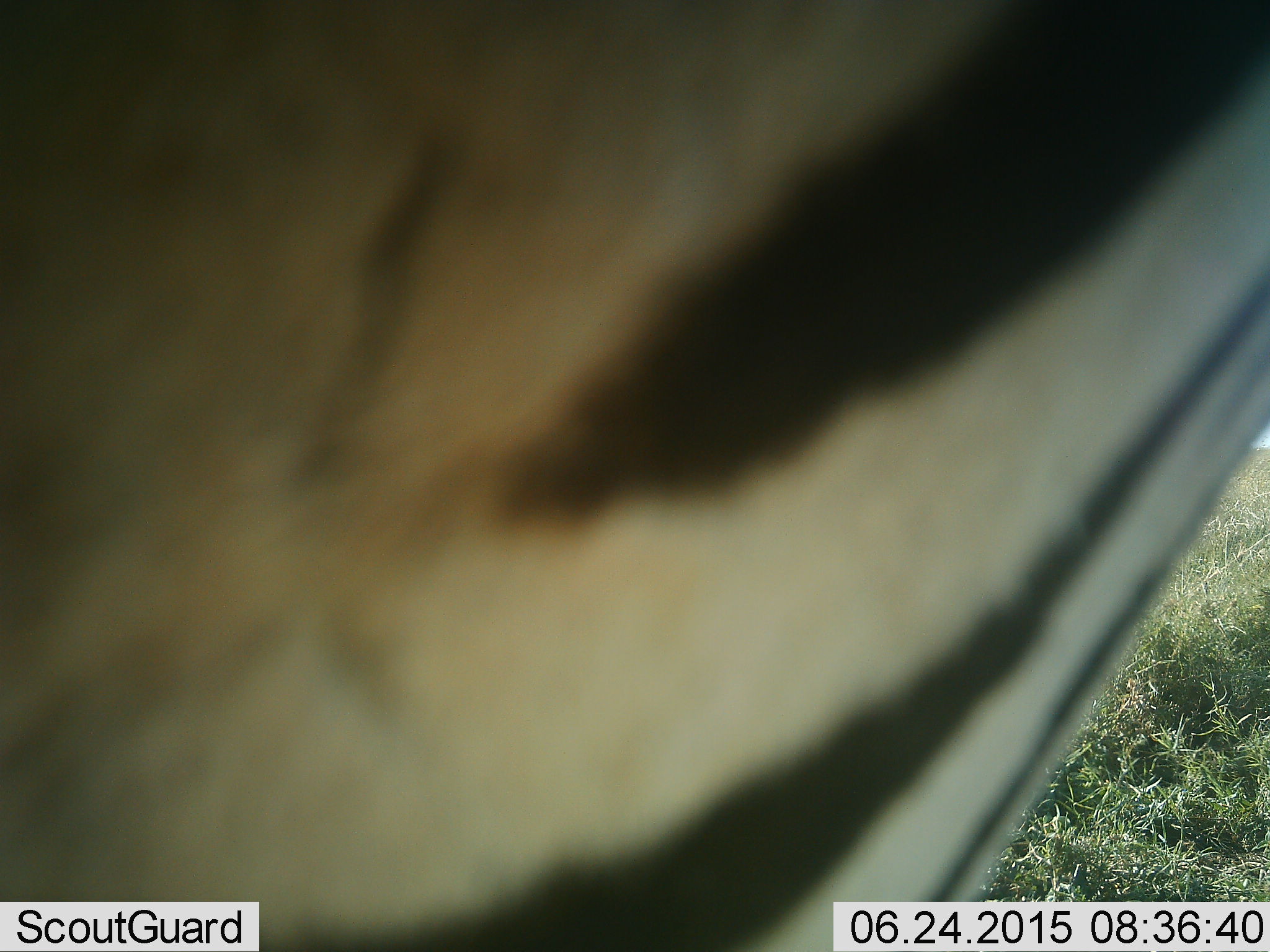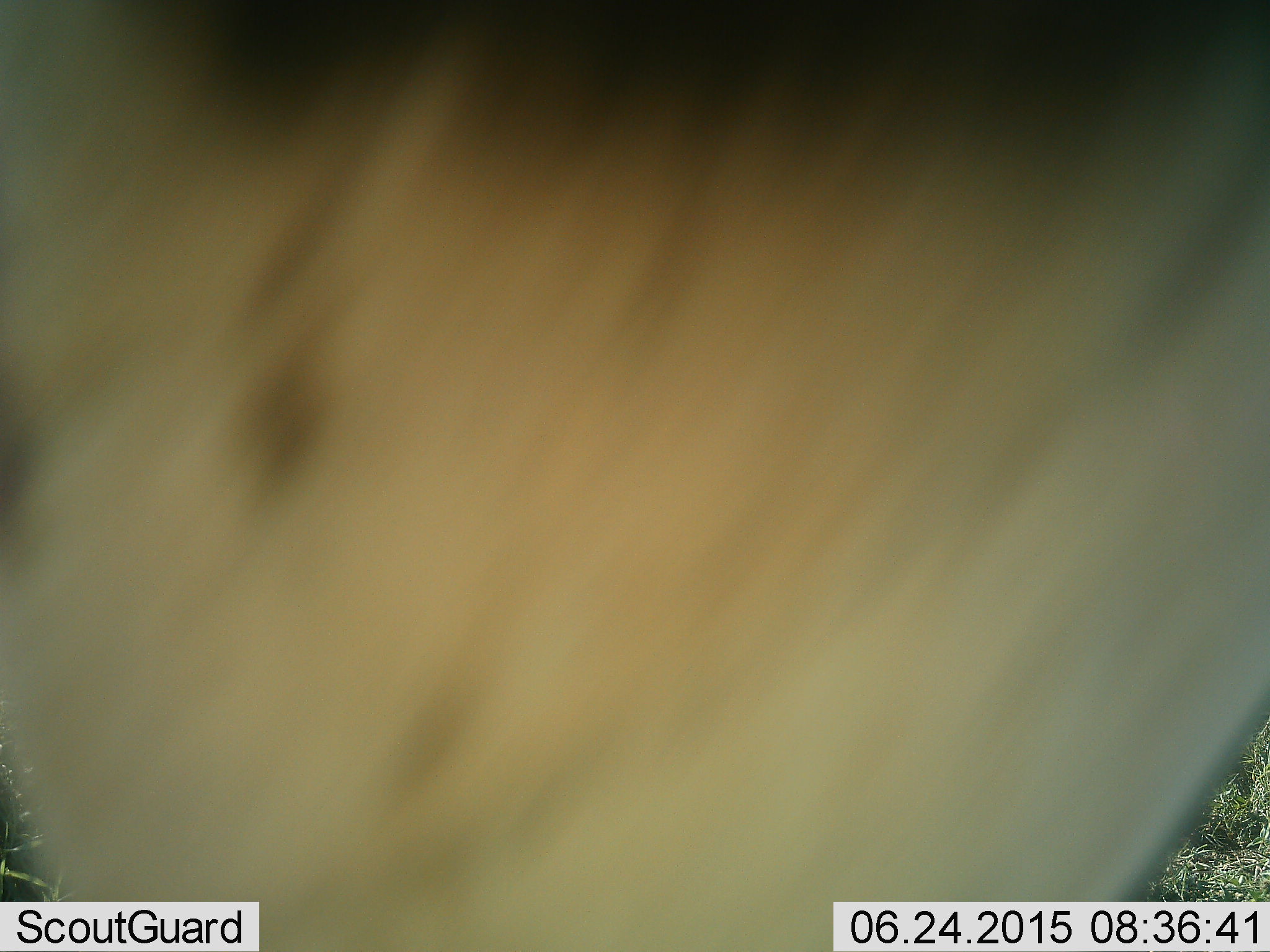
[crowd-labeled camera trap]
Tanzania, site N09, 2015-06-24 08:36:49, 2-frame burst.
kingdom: Animalia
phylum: Chordata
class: Mammalia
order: Perissodactyla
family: Equidae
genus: Equus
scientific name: Equus quagga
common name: plains zebra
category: zebra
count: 1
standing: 60%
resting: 0%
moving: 40%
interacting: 0%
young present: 0%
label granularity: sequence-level